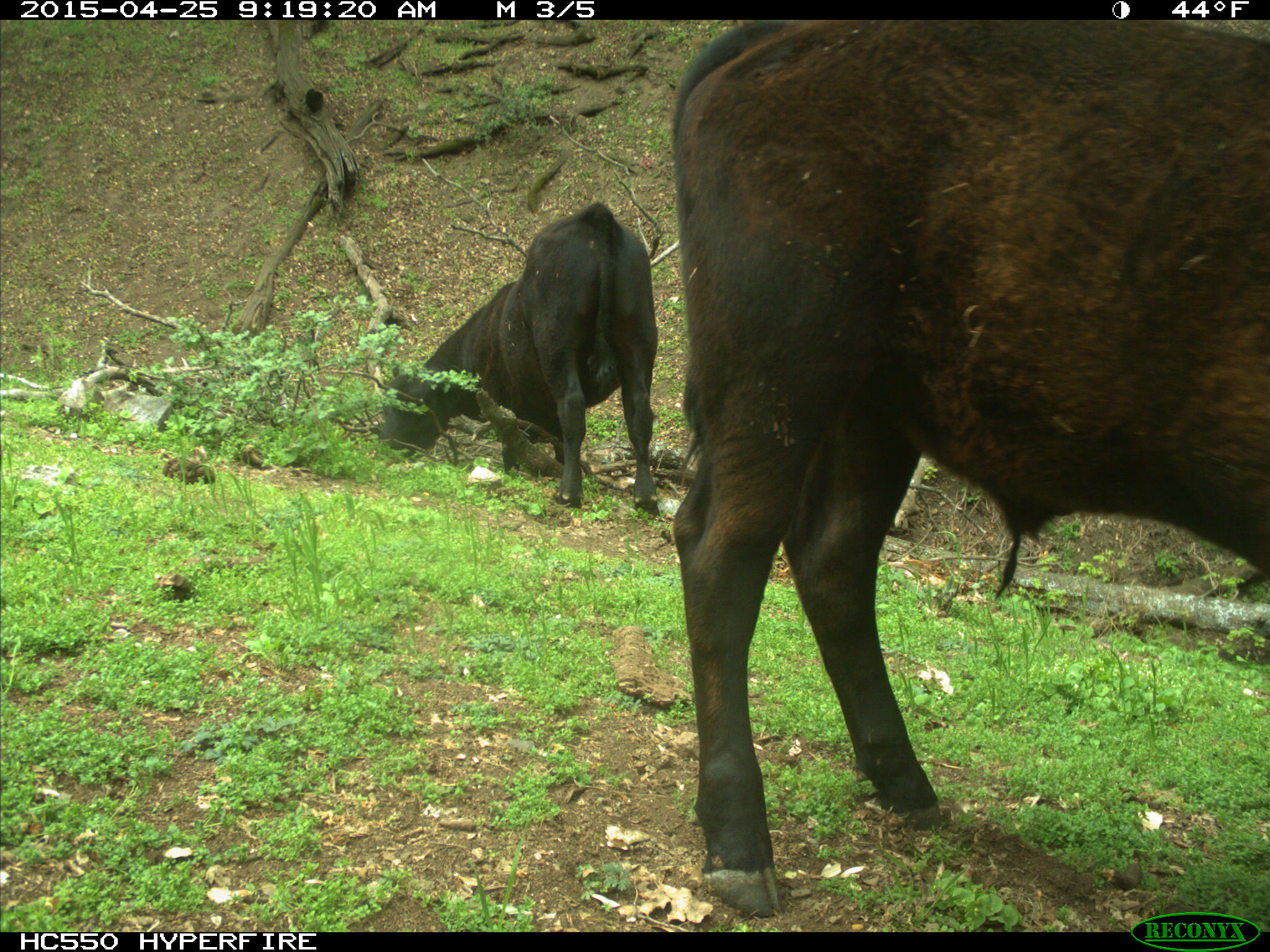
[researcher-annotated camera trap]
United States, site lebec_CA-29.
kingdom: Animalia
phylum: Chordata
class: Mammalia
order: Artiodactyla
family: Bovidae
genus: Bos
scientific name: Bos taurus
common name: domestic cow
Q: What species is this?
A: Bos taurus (domestic cow).